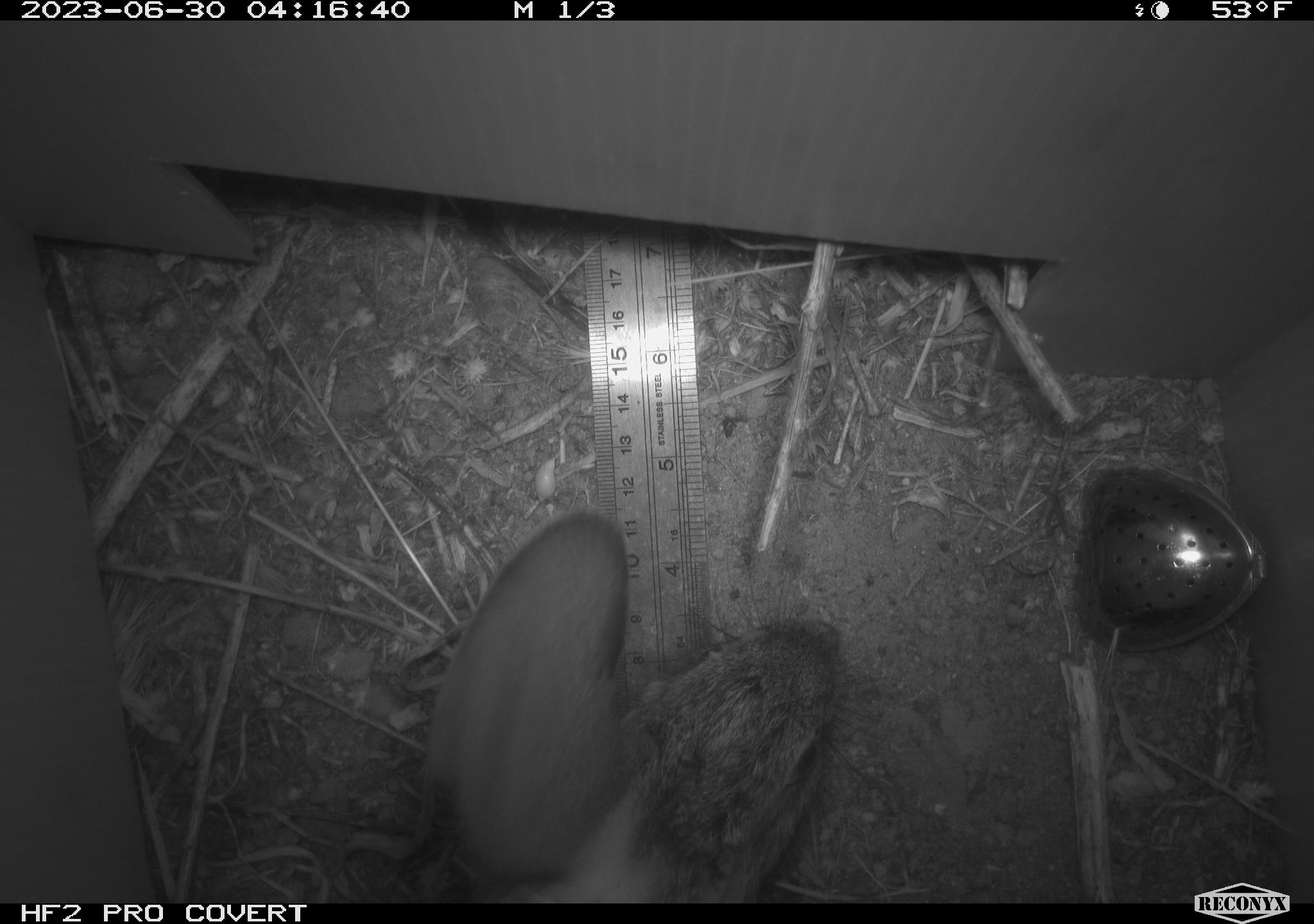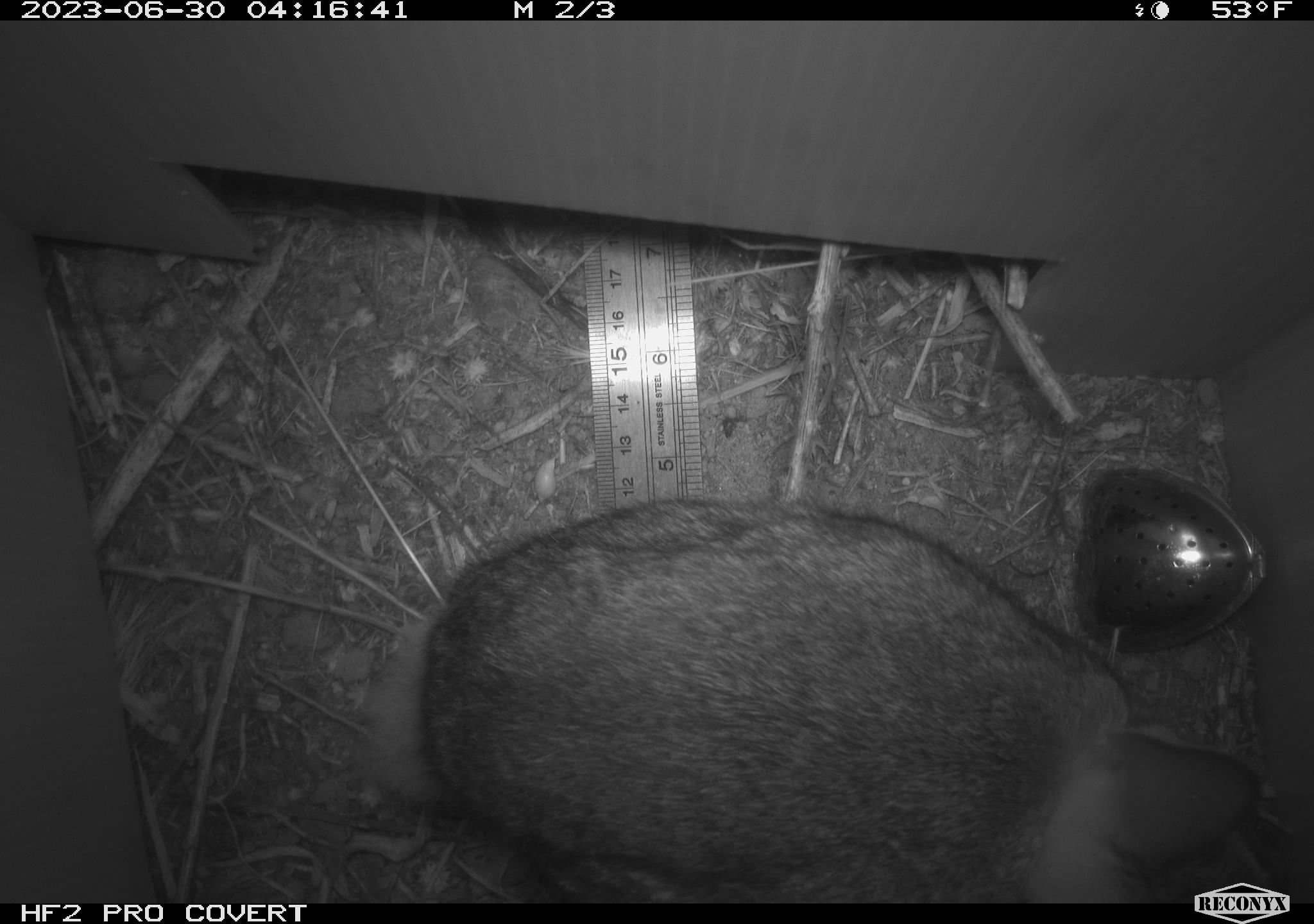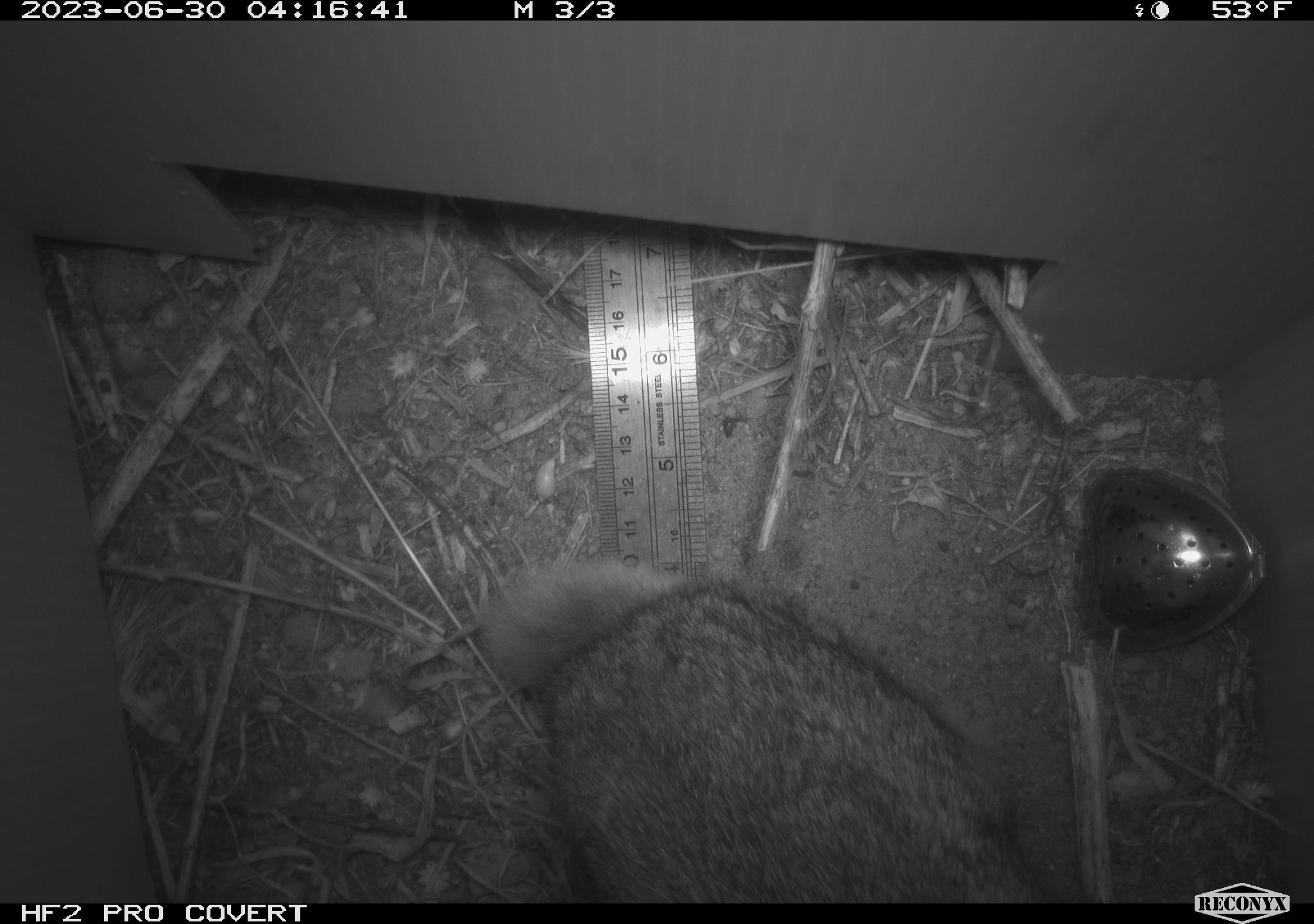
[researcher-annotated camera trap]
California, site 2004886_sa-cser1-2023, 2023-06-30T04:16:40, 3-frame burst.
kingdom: Animalia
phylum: Chordata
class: Mammalia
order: Lagomorpha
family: Leporidae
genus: Sylvilagus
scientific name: Sylvilagus bachmani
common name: brush rabbit